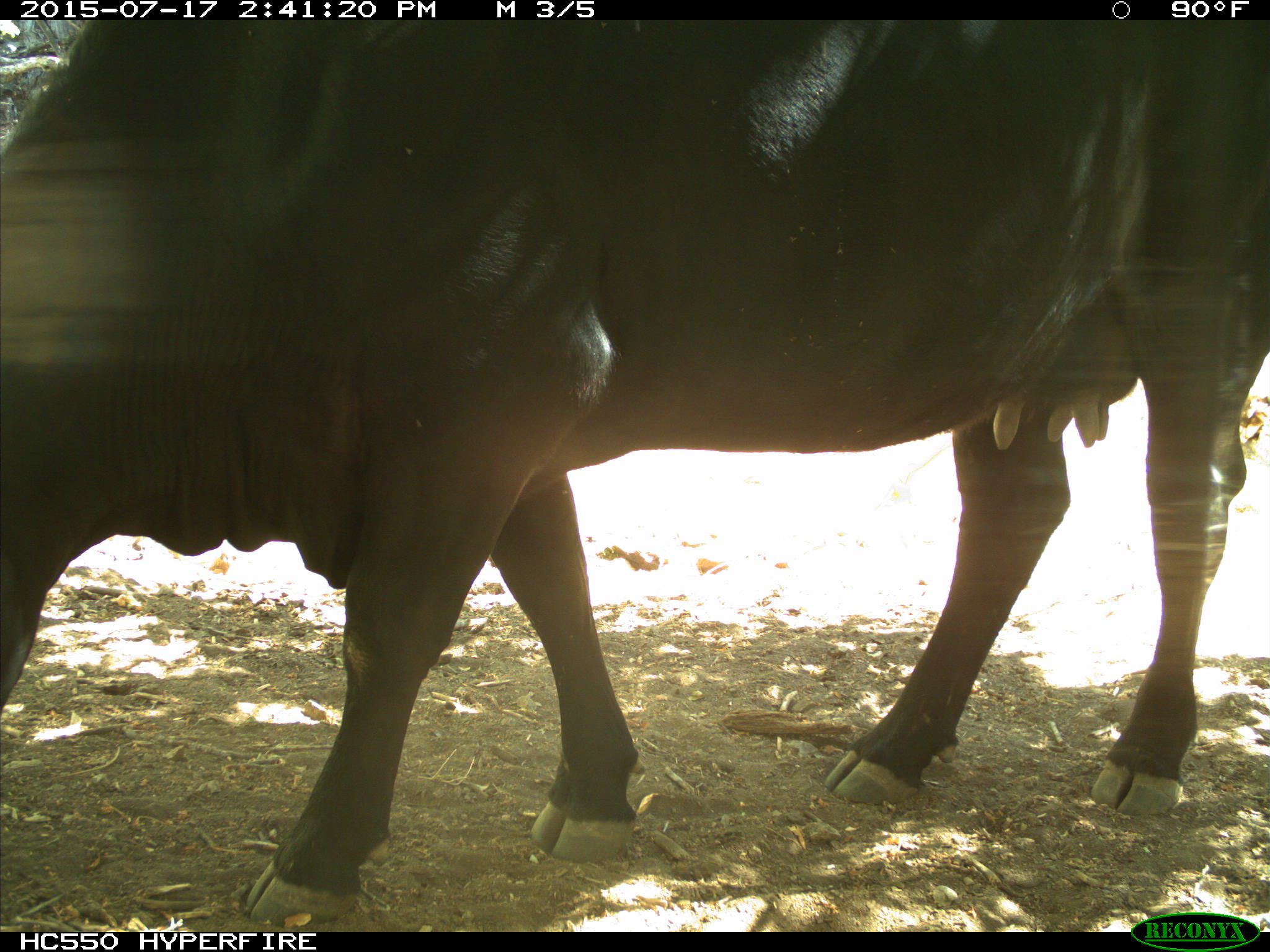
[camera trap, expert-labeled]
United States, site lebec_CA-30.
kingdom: Animalia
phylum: Chordata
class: Mammalia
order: Artiodactyla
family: Bovidae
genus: Bos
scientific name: Bos taurus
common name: domestic cow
Bos taurus (domestic cow).